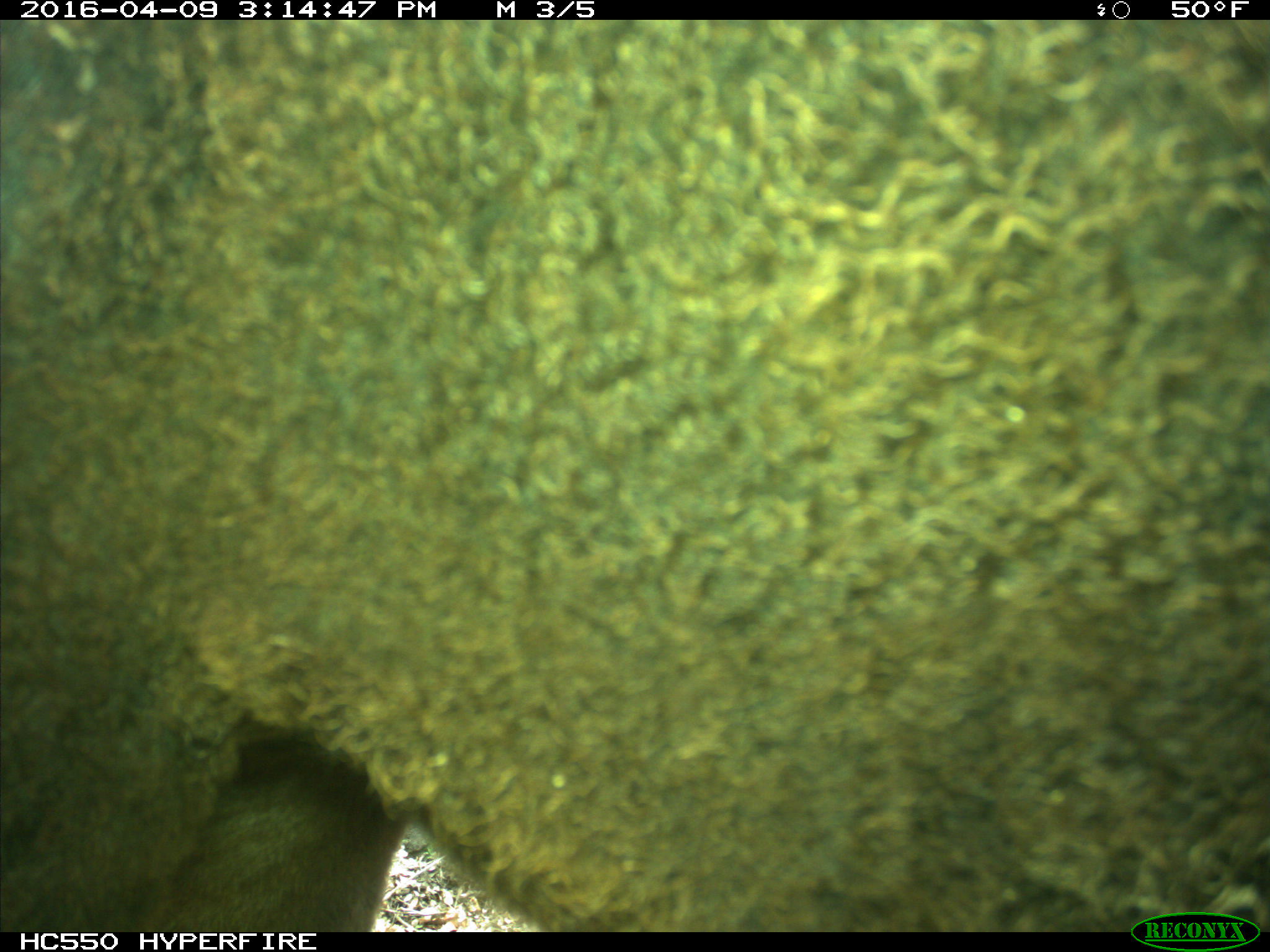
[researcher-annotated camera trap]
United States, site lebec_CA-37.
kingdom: Animalia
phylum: Chordata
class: Mammalia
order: Artiodactyla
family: Bovidae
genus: Bos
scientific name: Bos taurus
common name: domestic cow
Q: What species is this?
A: Bos taurus (domestic cow).